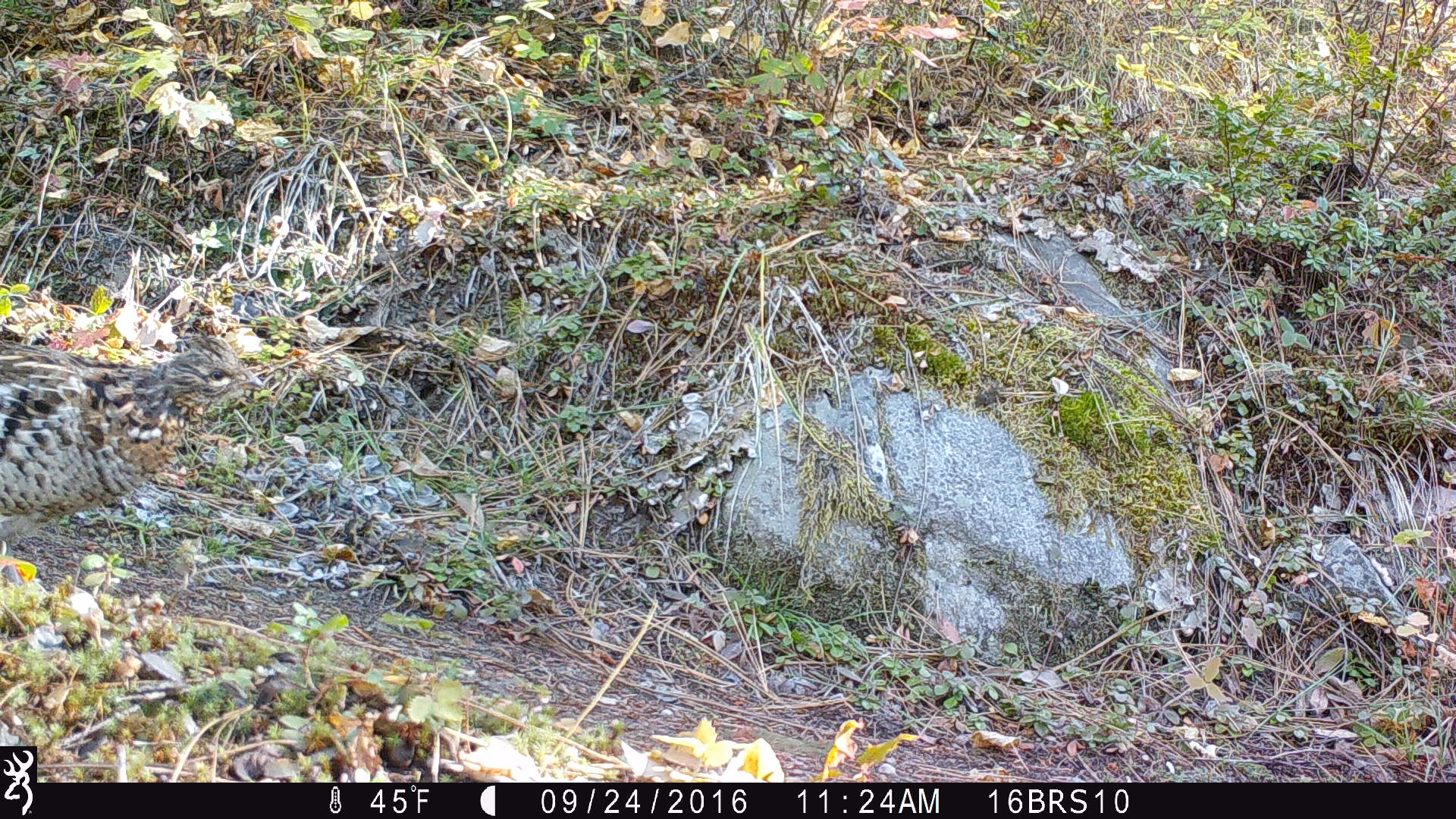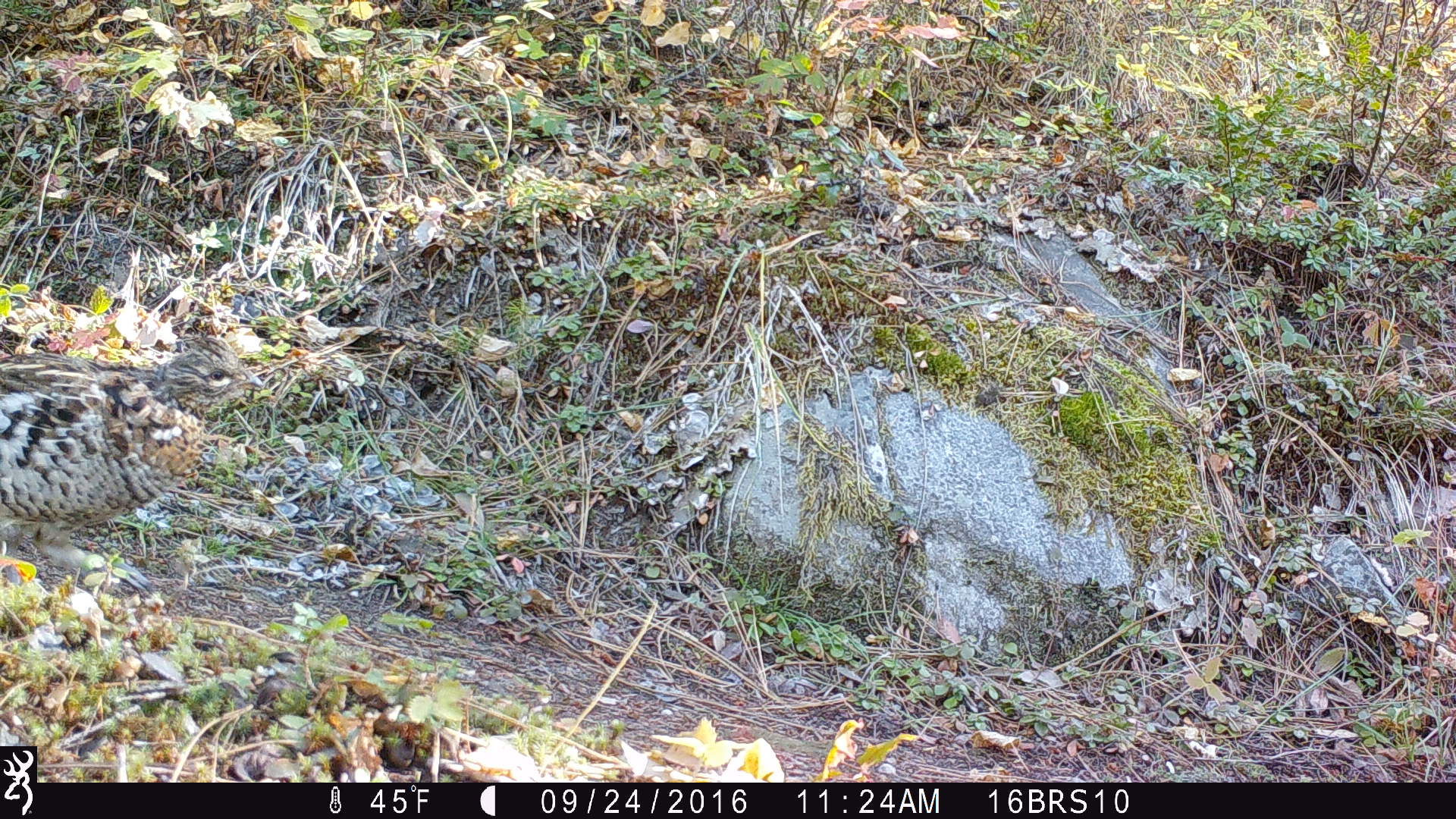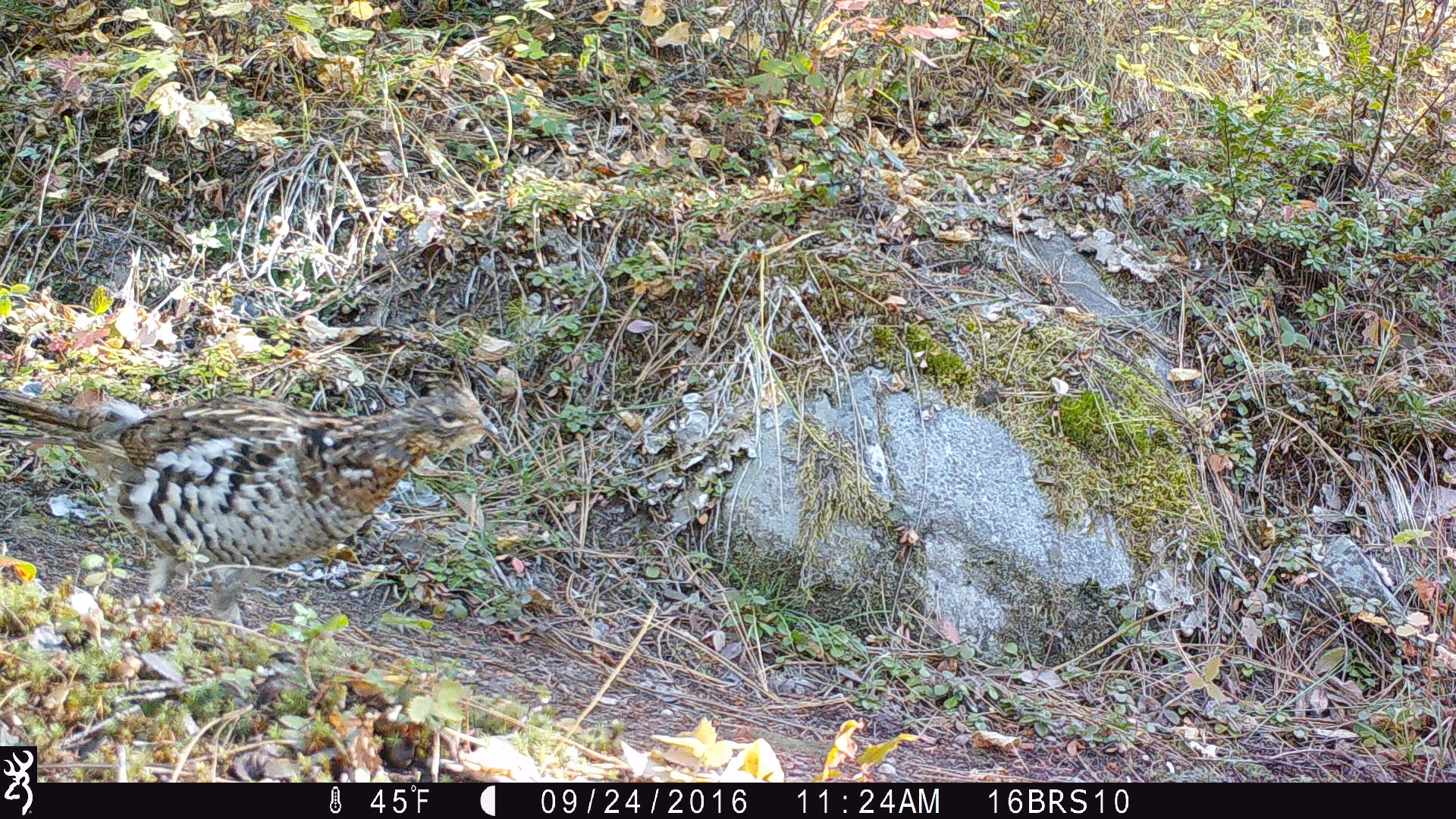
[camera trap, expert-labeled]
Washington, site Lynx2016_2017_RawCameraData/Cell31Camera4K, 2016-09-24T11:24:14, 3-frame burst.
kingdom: Animalia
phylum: Chordata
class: Aves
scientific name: Aves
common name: birds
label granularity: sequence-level